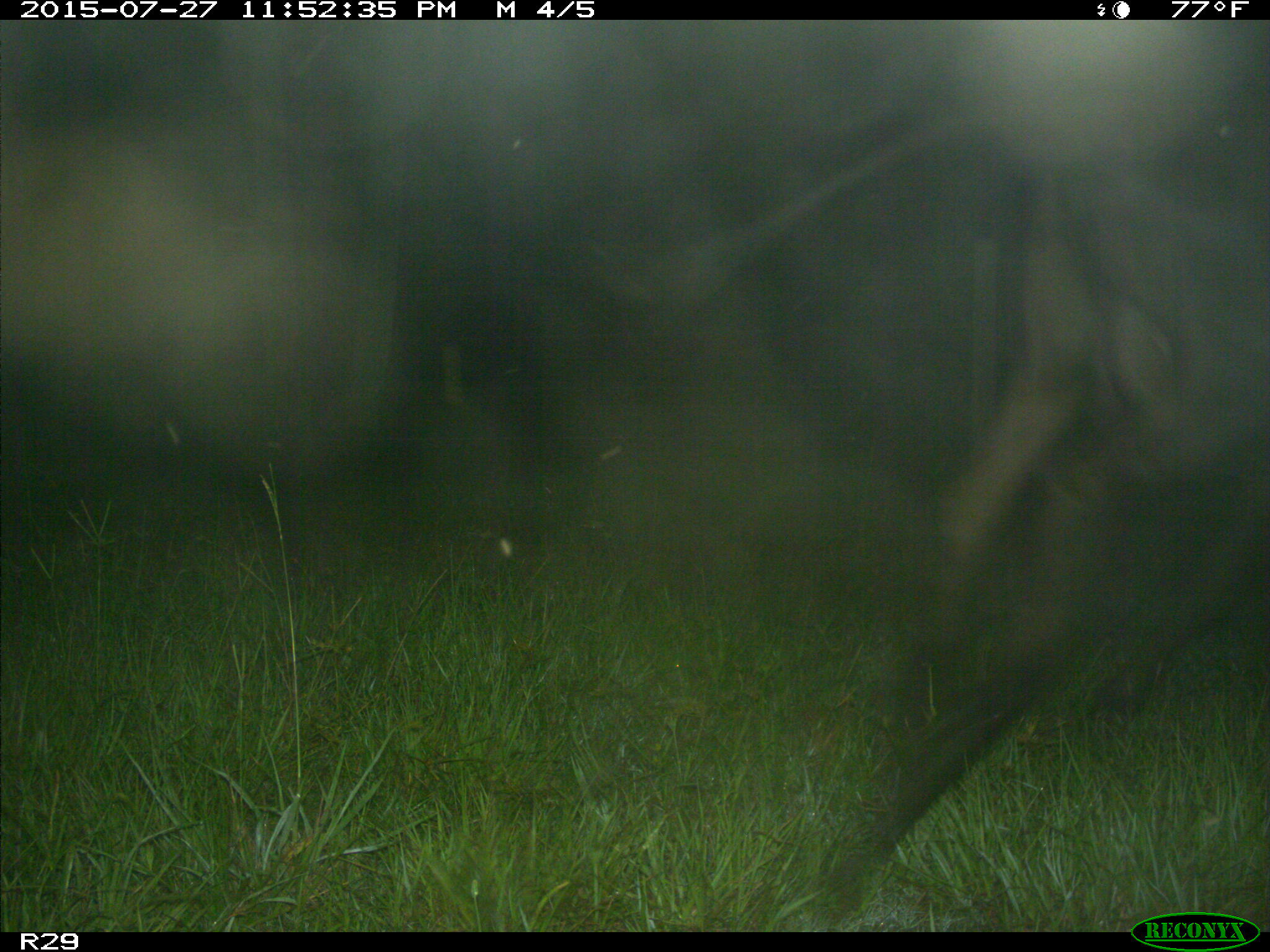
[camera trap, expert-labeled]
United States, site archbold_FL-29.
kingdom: Animalia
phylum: Chordata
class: Mammalia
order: Artiodactyla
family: Bovidae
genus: Bos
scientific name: Bos taurus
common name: domestic cow